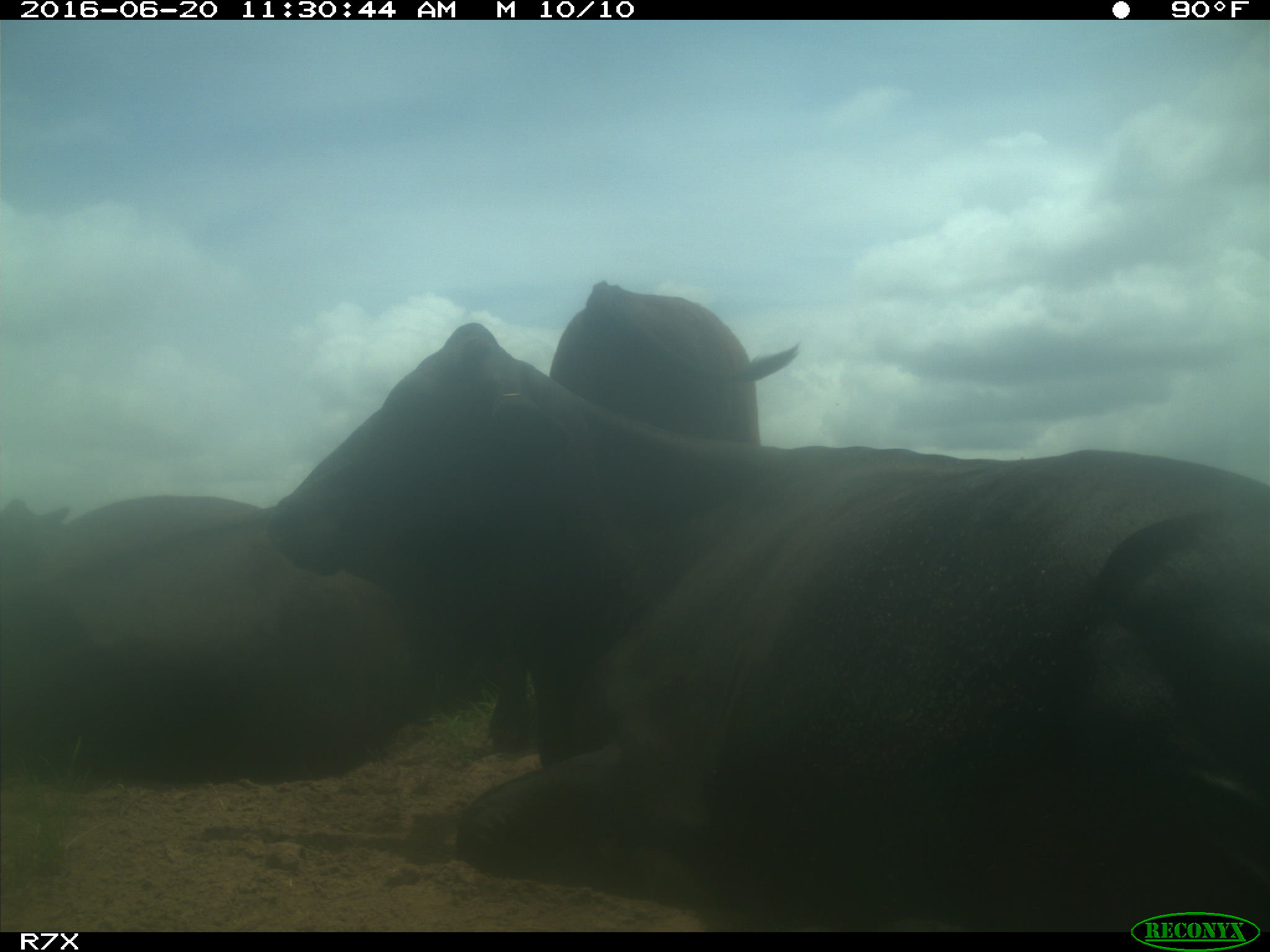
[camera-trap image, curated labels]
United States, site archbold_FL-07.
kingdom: Animalia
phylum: Chordata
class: Mammalia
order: Artiodactyla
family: Bovidae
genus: Bos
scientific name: Bos taurus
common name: domestic cow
Bos taurus (domestic cow).